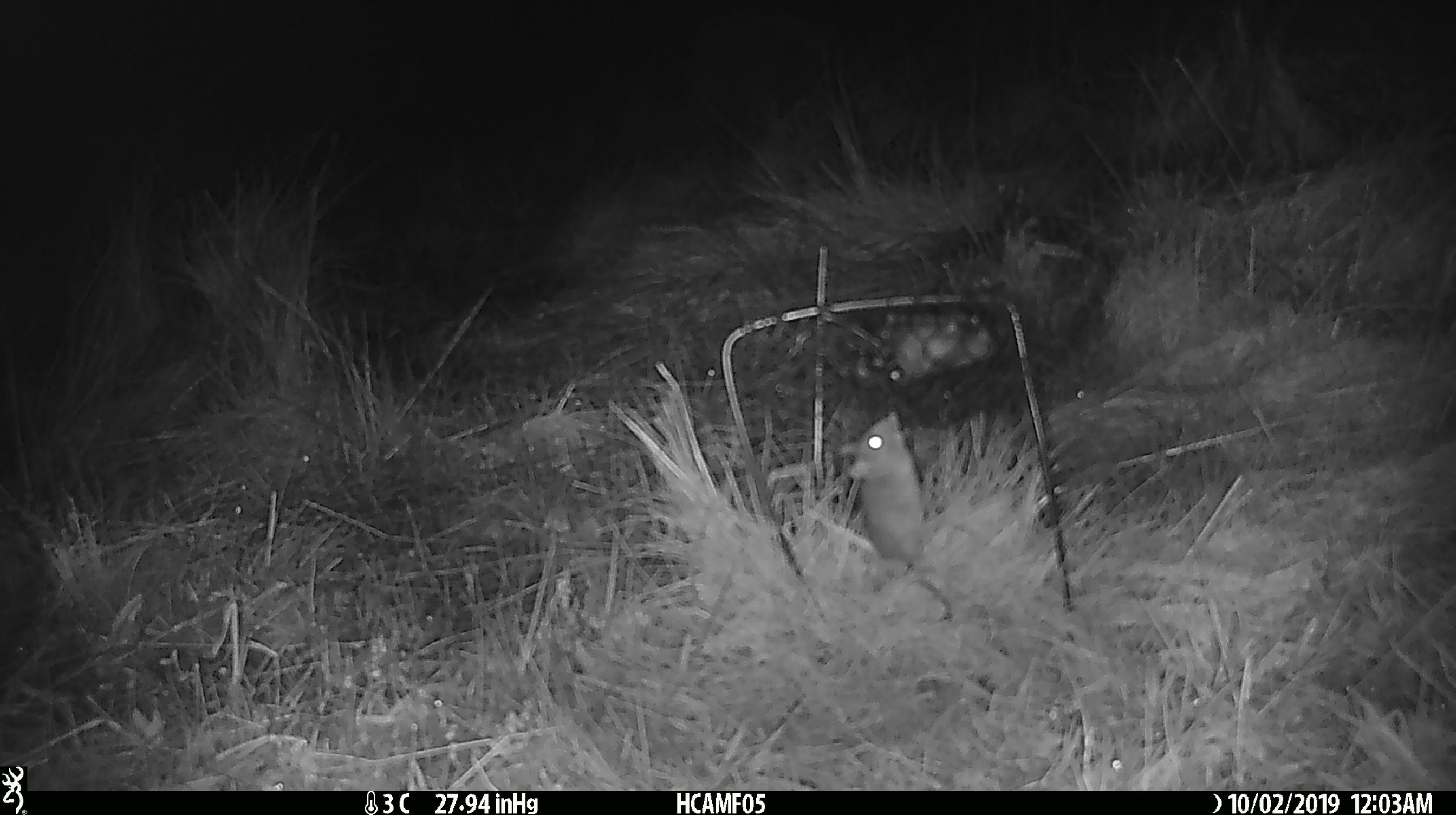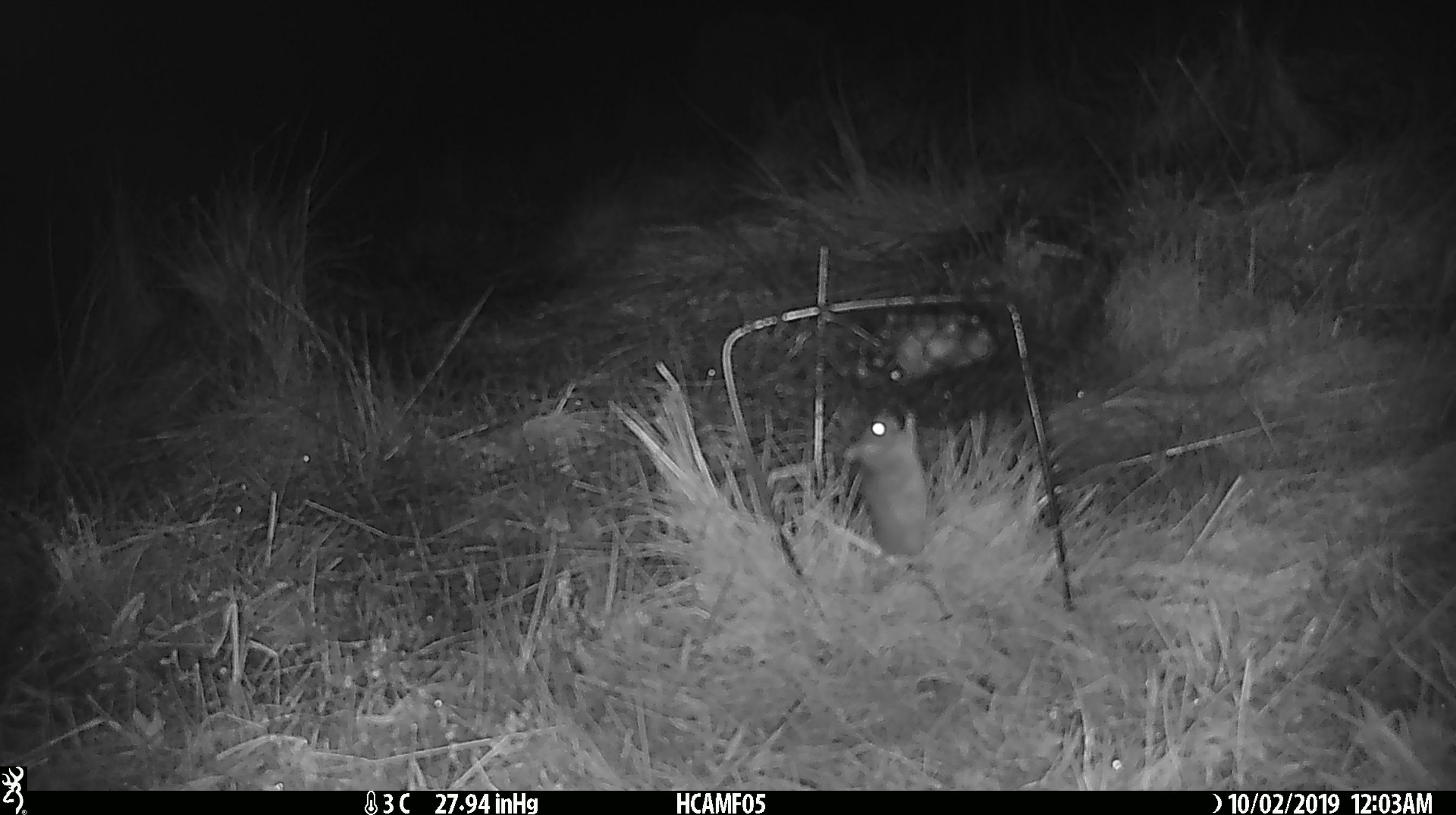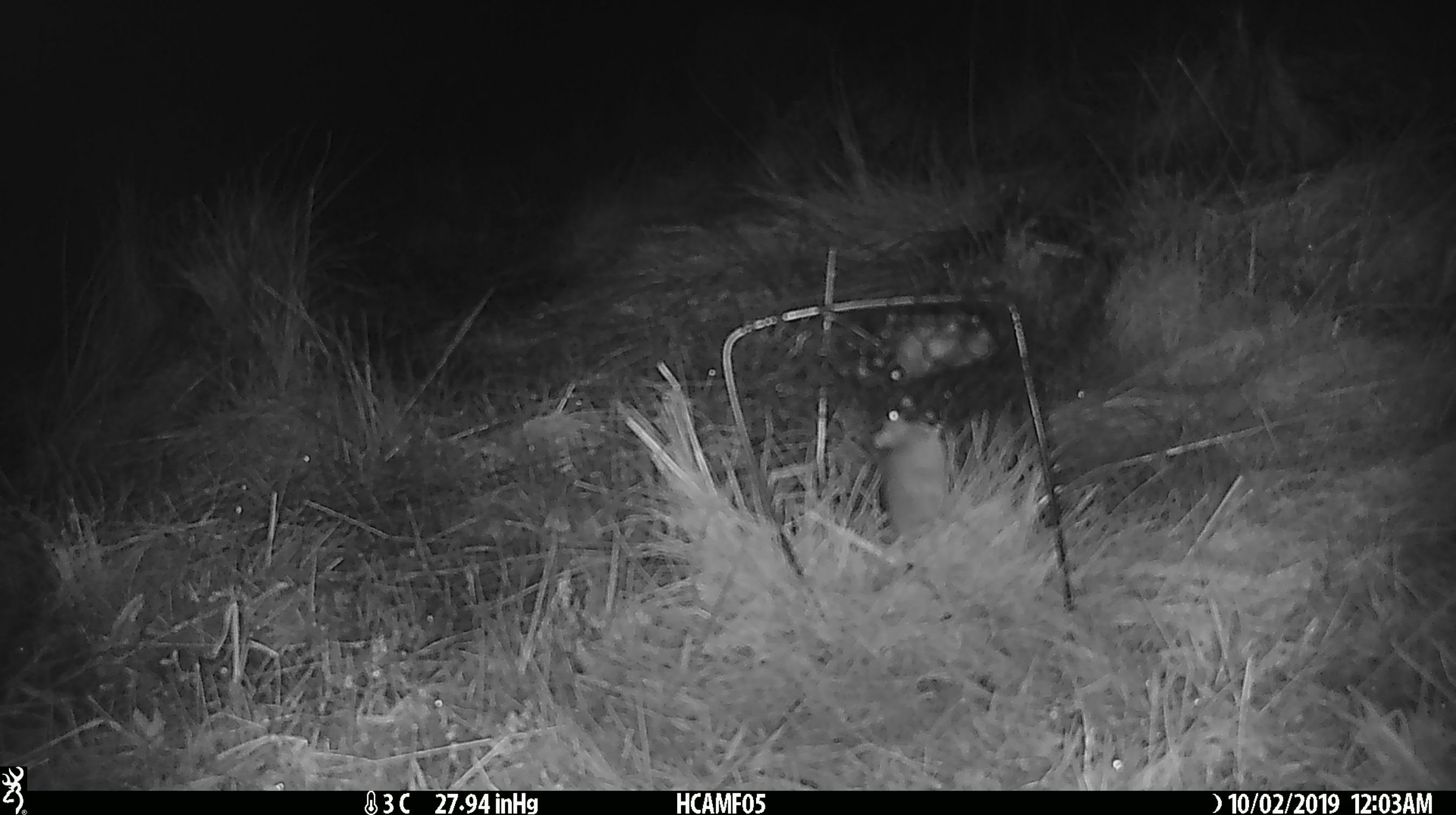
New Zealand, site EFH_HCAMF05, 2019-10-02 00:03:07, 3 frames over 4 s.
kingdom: Animalia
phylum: Chordata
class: Mammalia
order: Rodentia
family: Muridae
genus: Mus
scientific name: Mus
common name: mouse